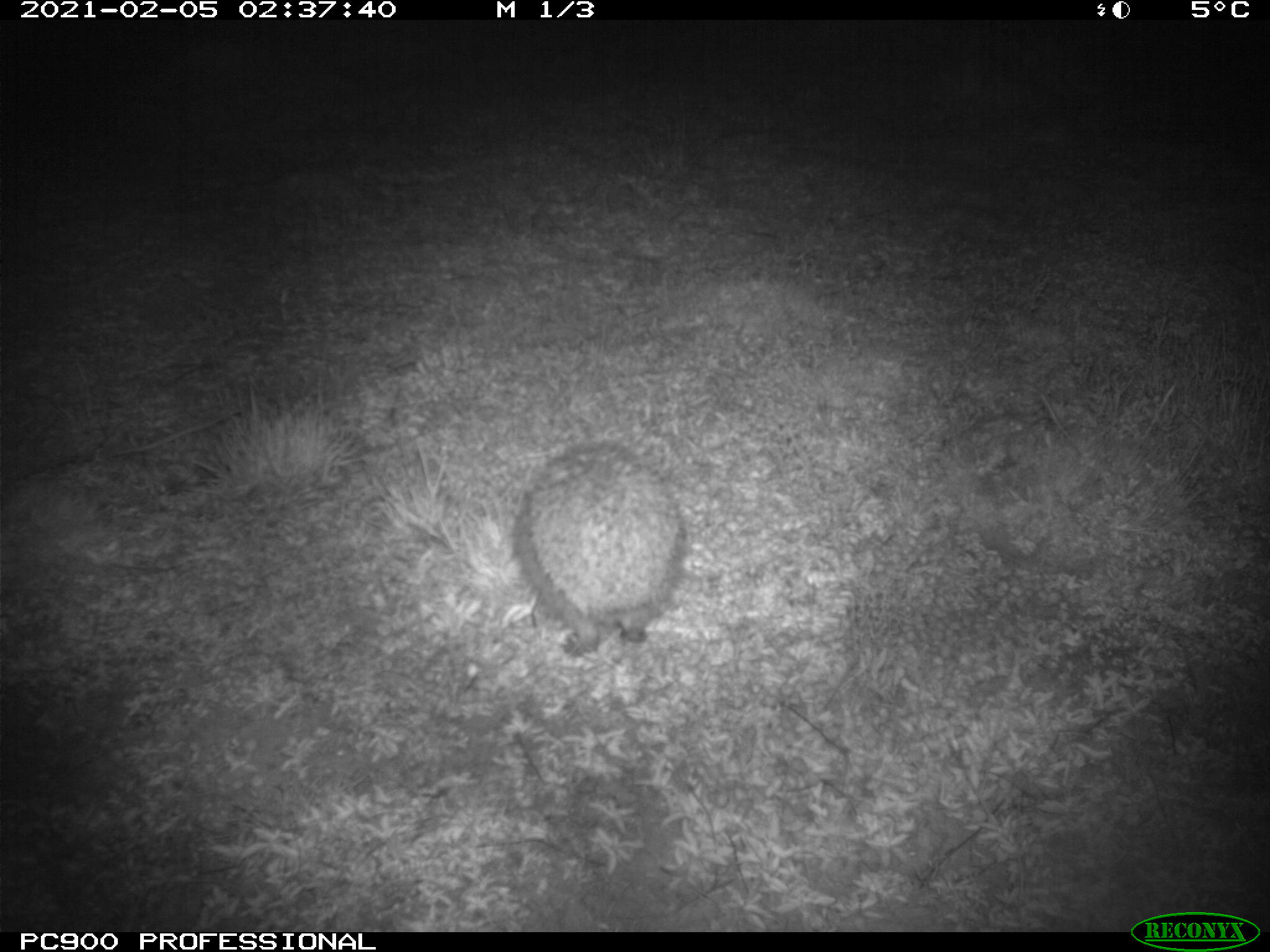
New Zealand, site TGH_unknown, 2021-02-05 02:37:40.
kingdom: Animalia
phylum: Chordata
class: Mammalia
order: Eulipotyphla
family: Erinaceidae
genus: Erinaceus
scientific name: Erinaceus europaeus europaeus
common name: european hedgehog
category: hedgehog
Hedgehog (european hedgehog) (Erinaceus europaeus europaeus).